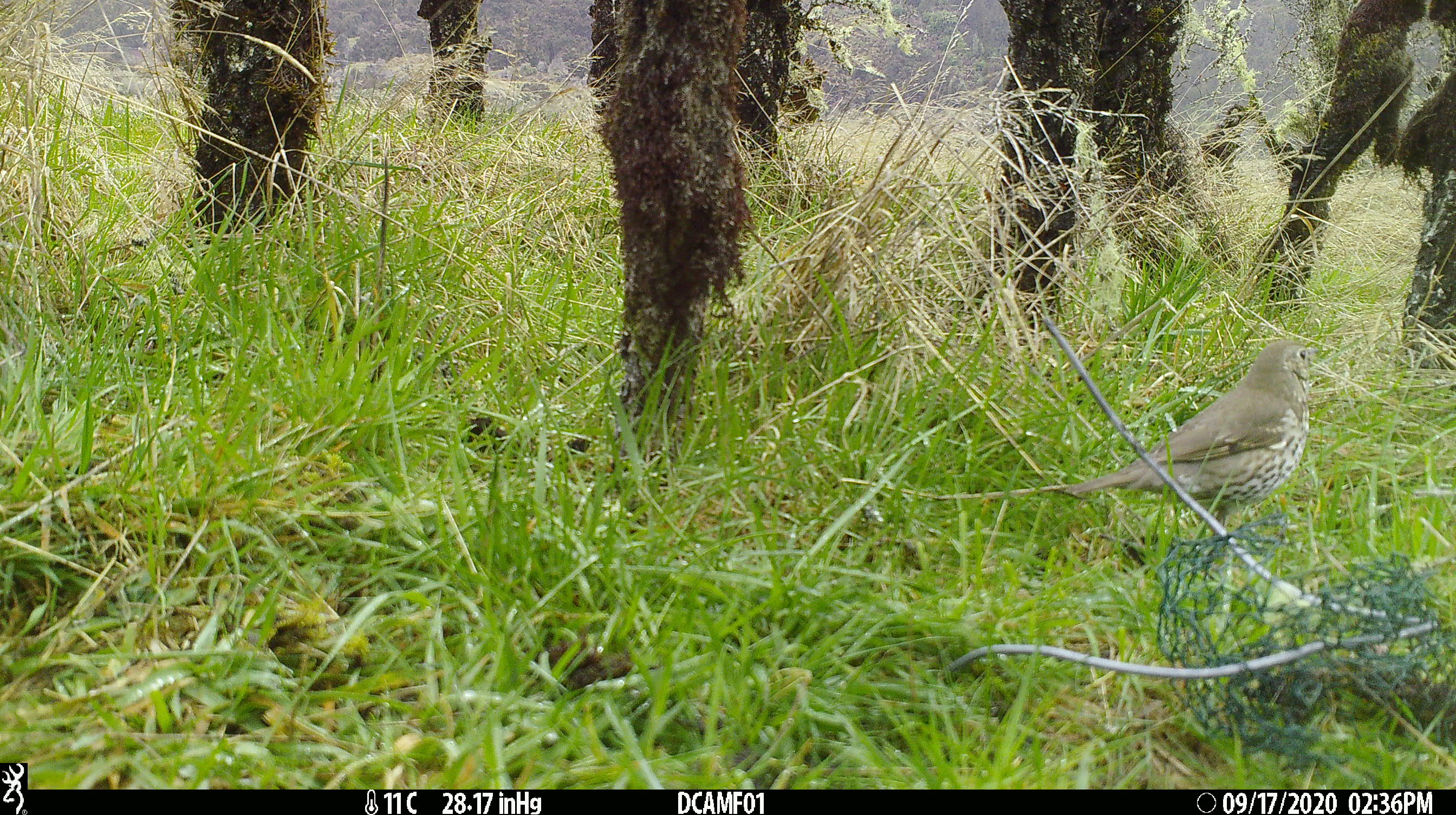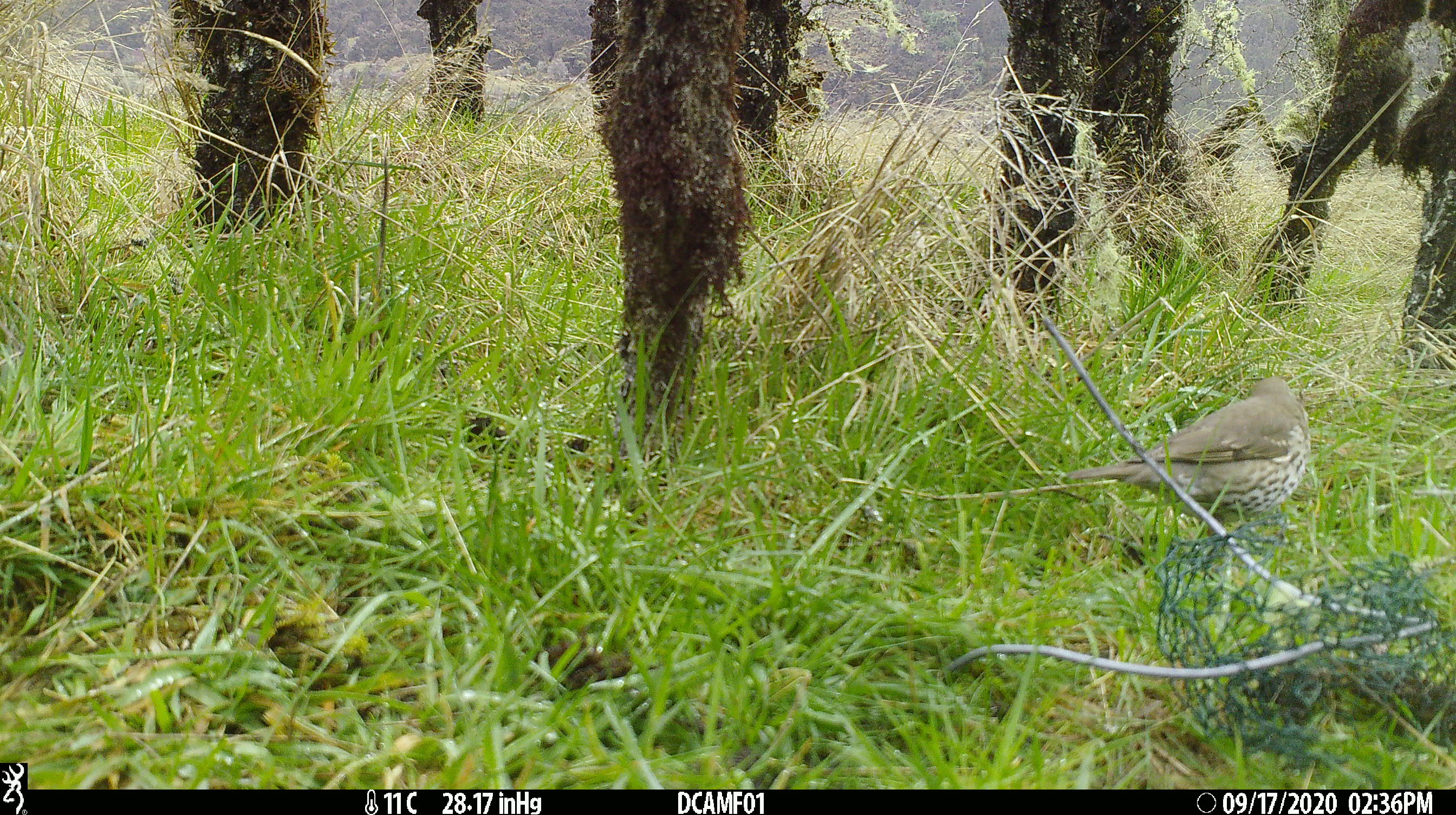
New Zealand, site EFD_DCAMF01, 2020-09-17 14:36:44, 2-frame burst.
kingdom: Animalia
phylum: Chordata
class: Aves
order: Passeriformes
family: Turdidae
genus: Turdus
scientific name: Turdus philomelos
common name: song thrush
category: thrush